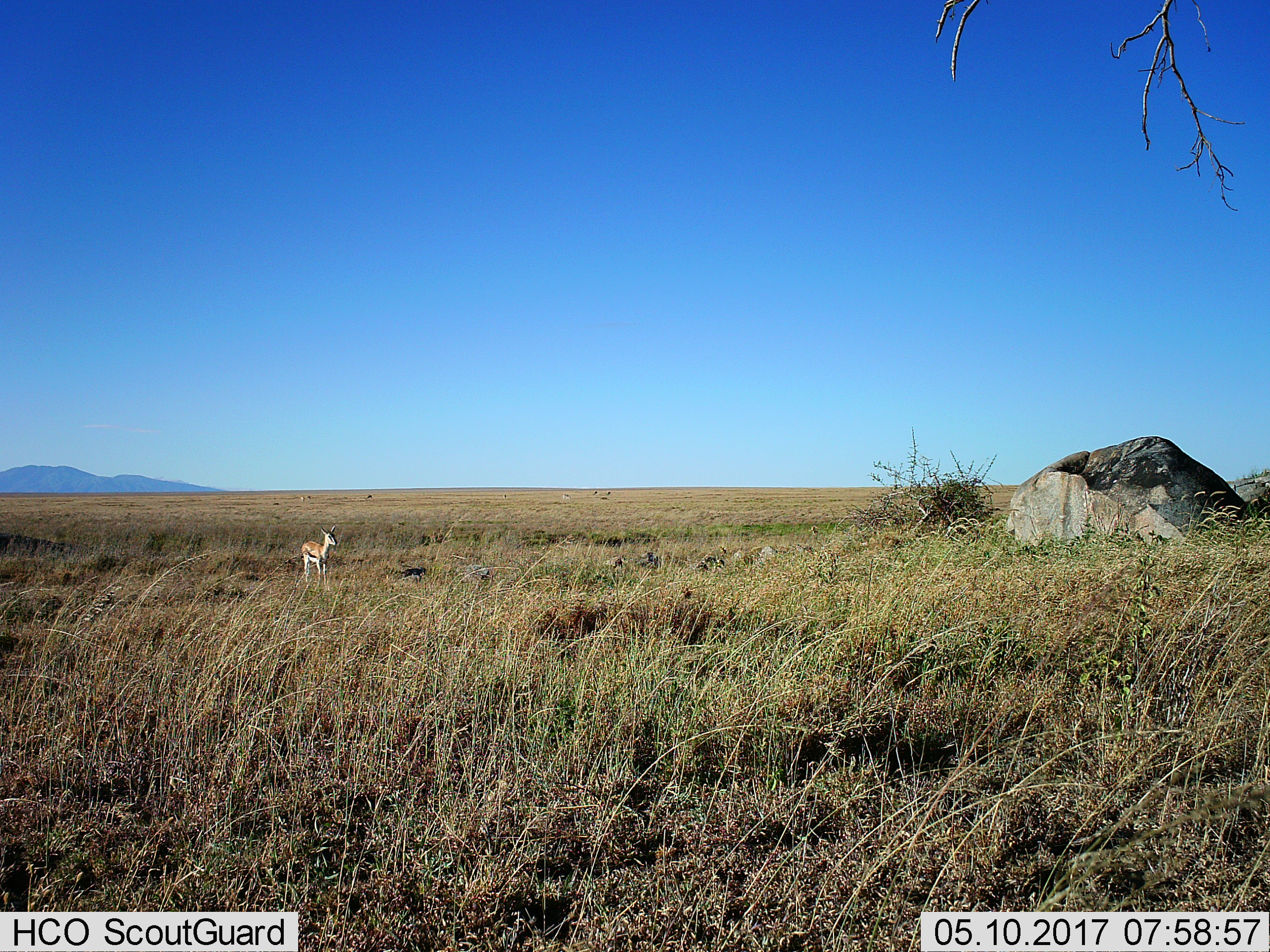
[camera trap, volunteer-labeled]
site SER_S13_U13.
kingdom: Animalia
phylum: Chordata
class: Mammalia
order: Artiodactyla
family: Bovidae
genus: Eudorcas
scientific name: Eudorcas thomsonii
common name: thomson's gazelle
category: gazellethomsons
Gazellethomsons (thomson's gazelle) (Eudorcas thomsonii), count 1. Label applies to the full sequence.